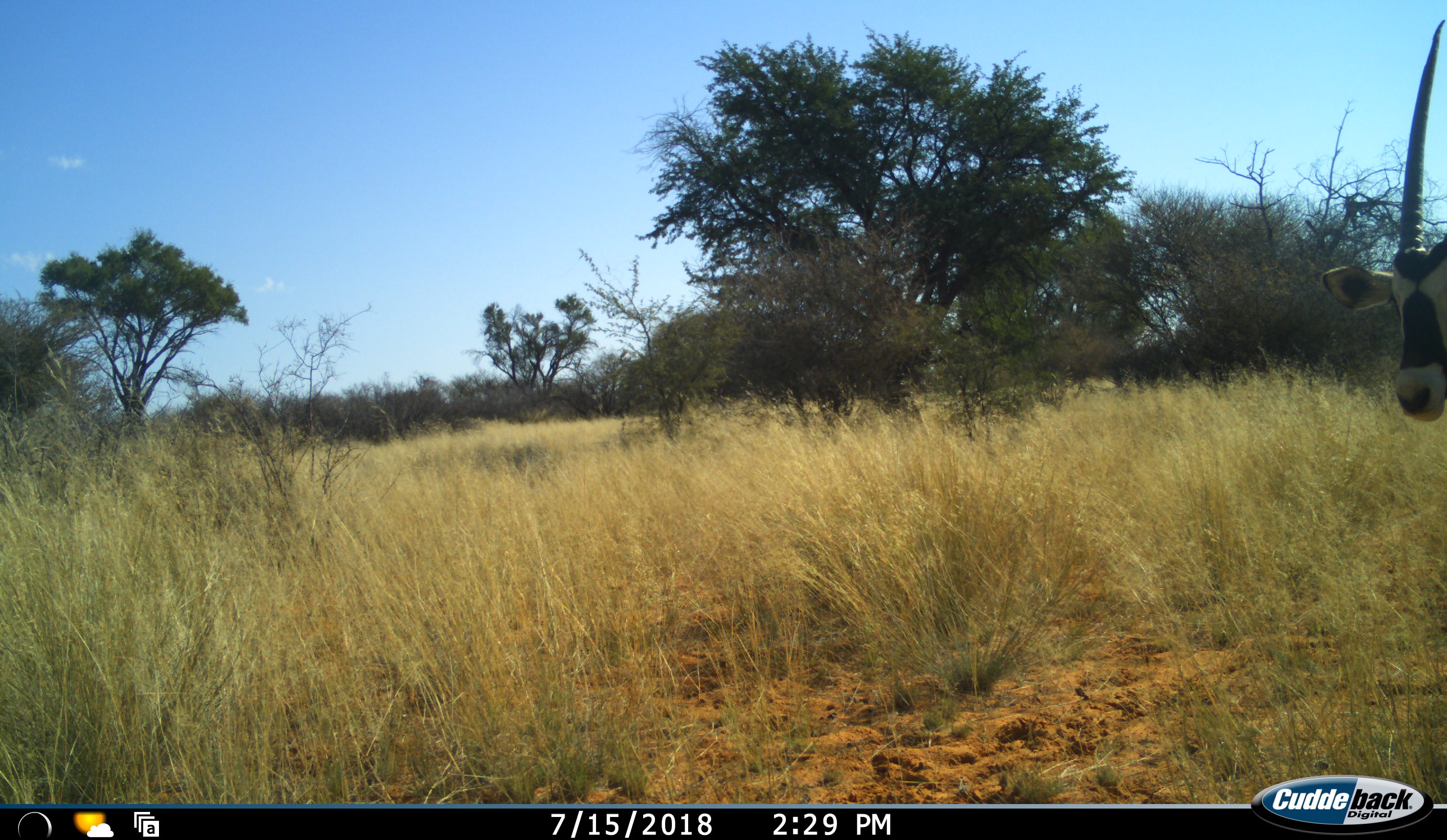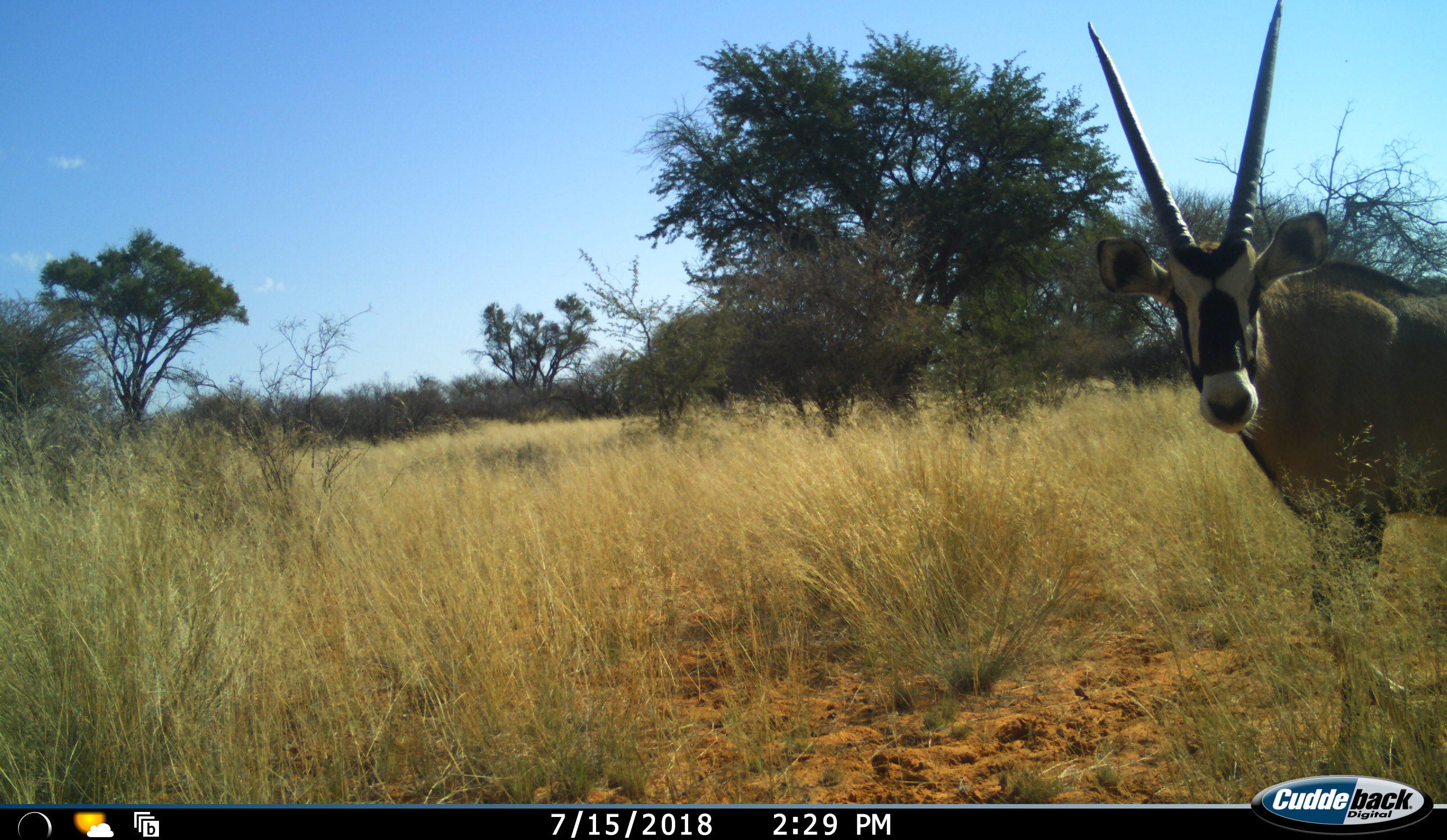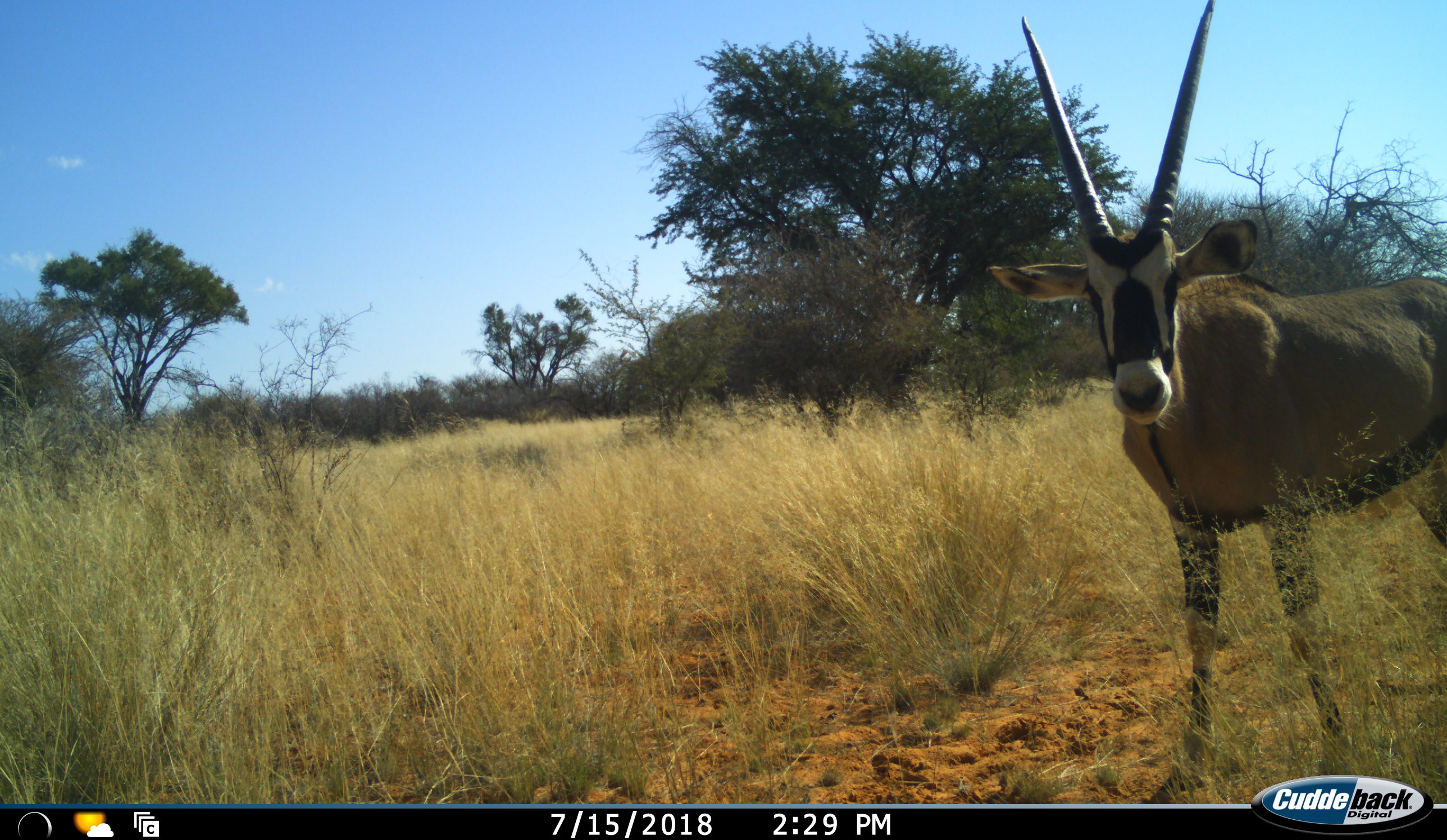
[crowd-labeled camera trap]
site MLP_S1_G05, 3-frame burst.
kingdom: Animalia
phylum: Chordata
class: Mammalia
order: Artiodactyla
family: Bovidae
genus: Oryx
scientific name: Oryx gazella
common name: gemsbok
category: oryx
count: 1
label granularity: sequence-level